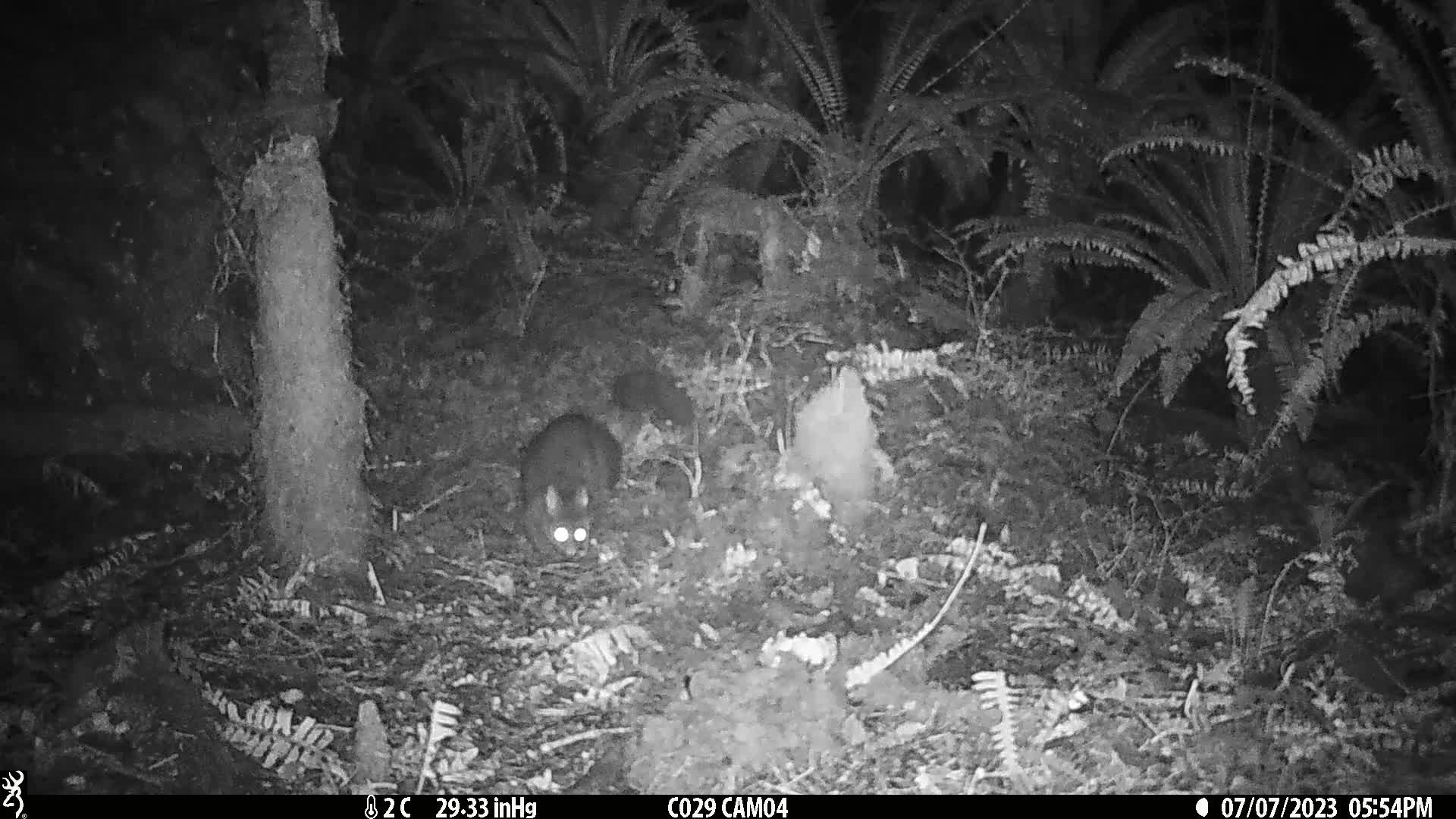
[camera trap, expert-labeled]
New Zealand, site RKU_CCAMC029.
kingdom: Animalia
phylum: Chordata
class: Mammalia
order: Diprotodontia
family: Phalangeridae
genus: Trichosurus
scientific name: Trichosurus vulpecula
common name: common brushtail possum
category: possum